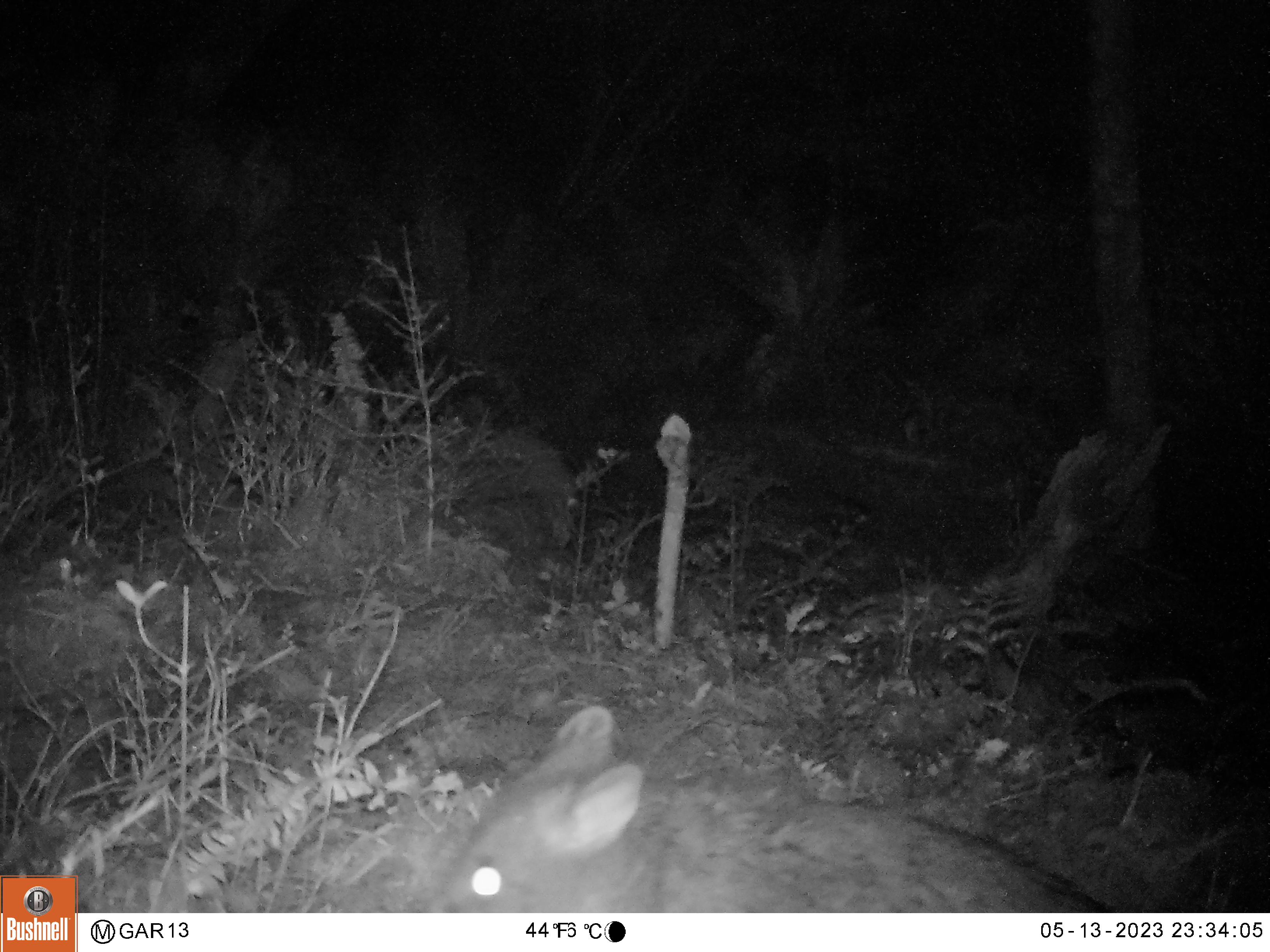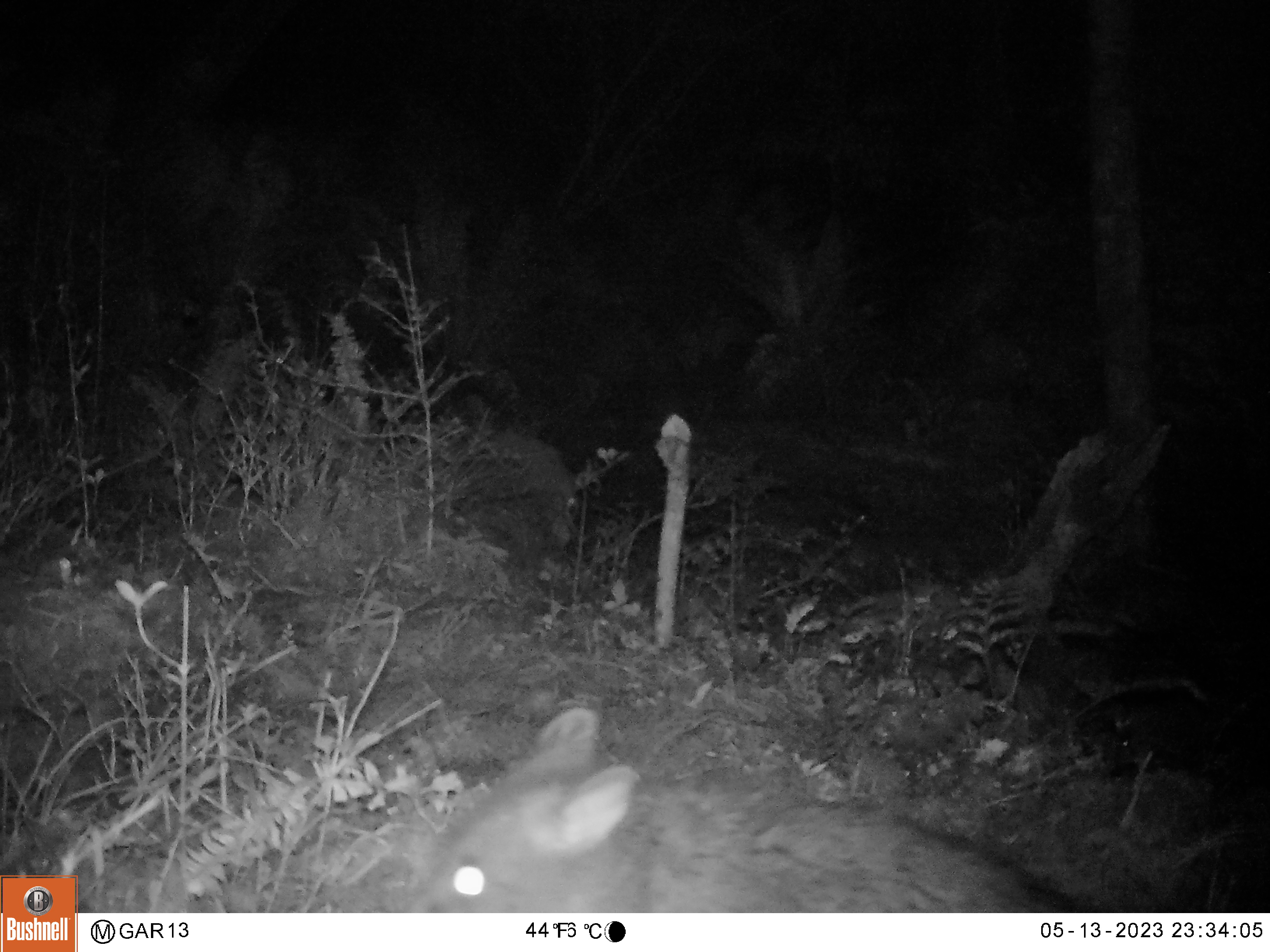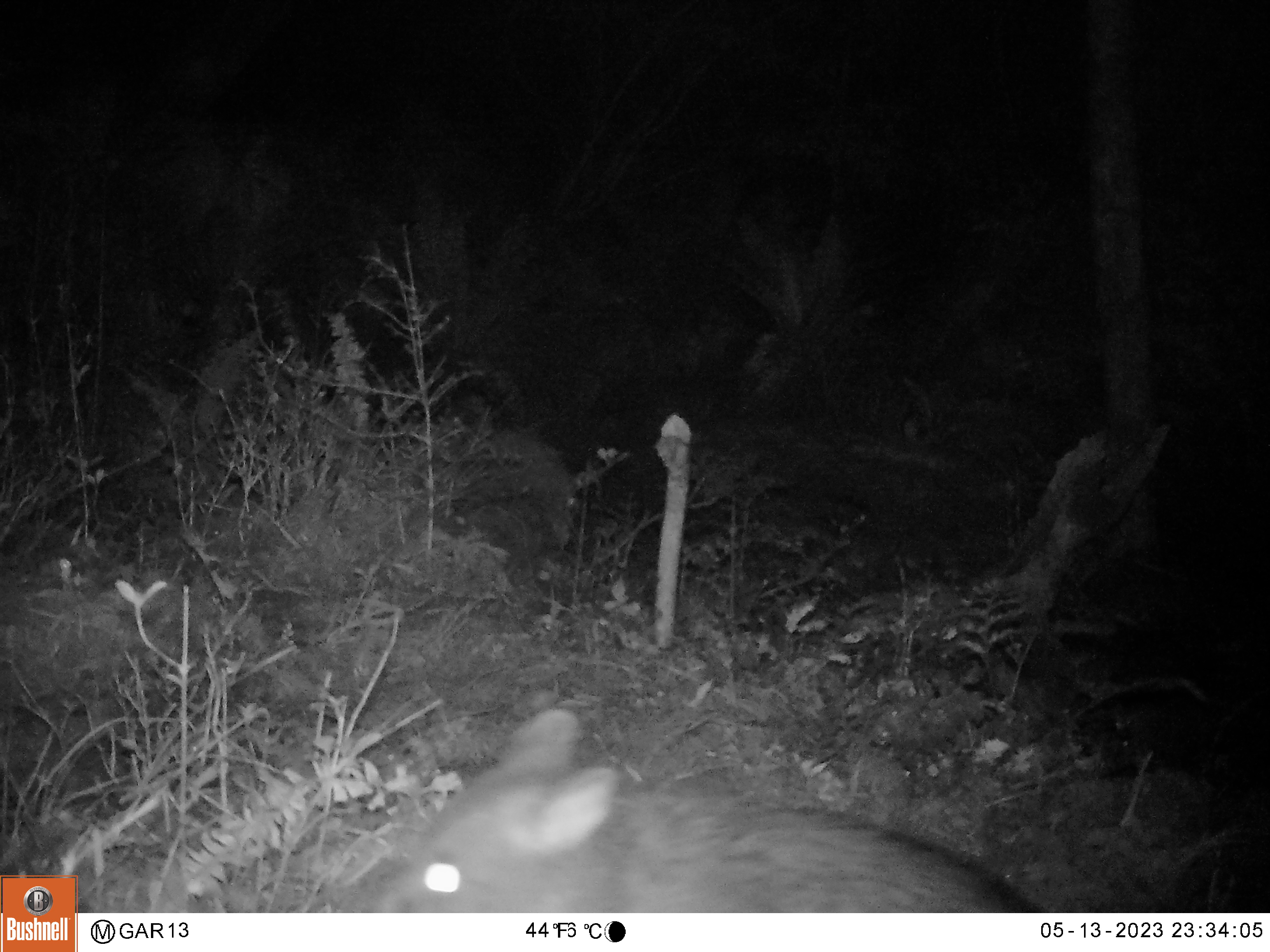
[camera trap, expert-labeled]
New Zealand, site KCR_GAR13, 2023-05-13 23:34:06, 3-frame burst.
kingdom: Animalia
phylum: Chordata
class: Mammalia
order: Diprotodontia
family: Phalangeridae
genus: Trichosurus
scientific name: Trichosurus vulpecula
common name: common brushtail possum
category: possum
Possum (common brushtail possum) (Trichosurus vulpecula).